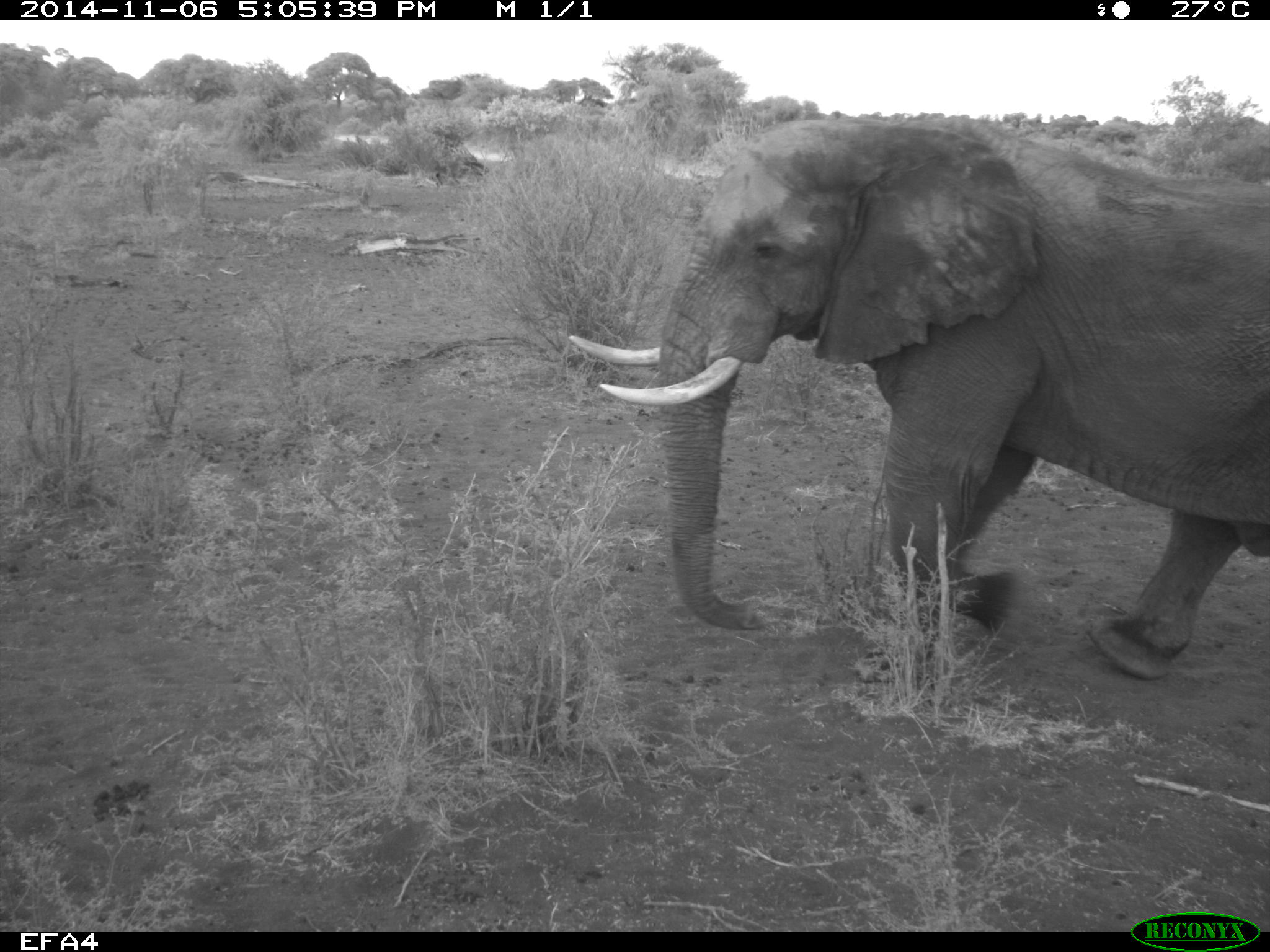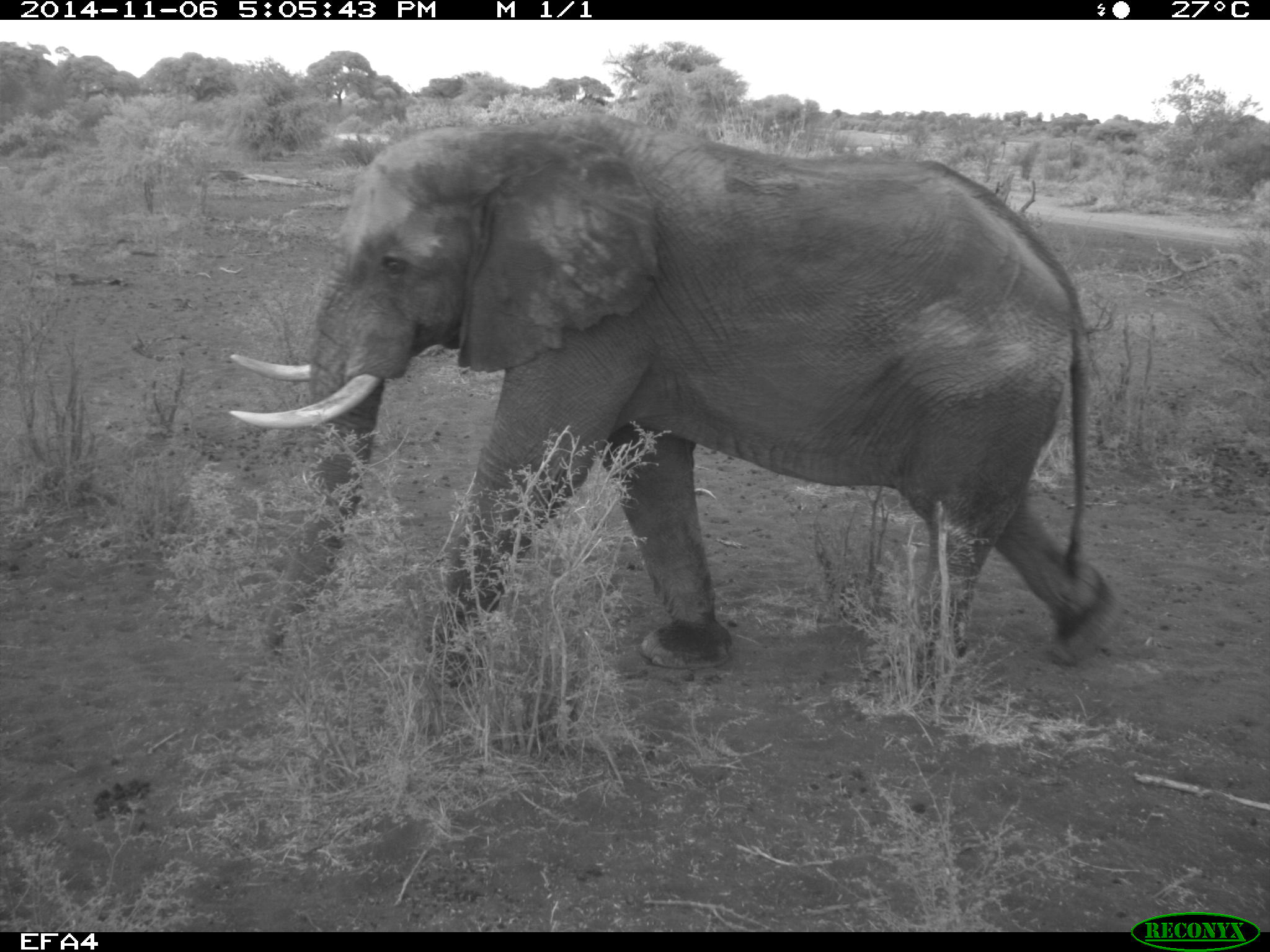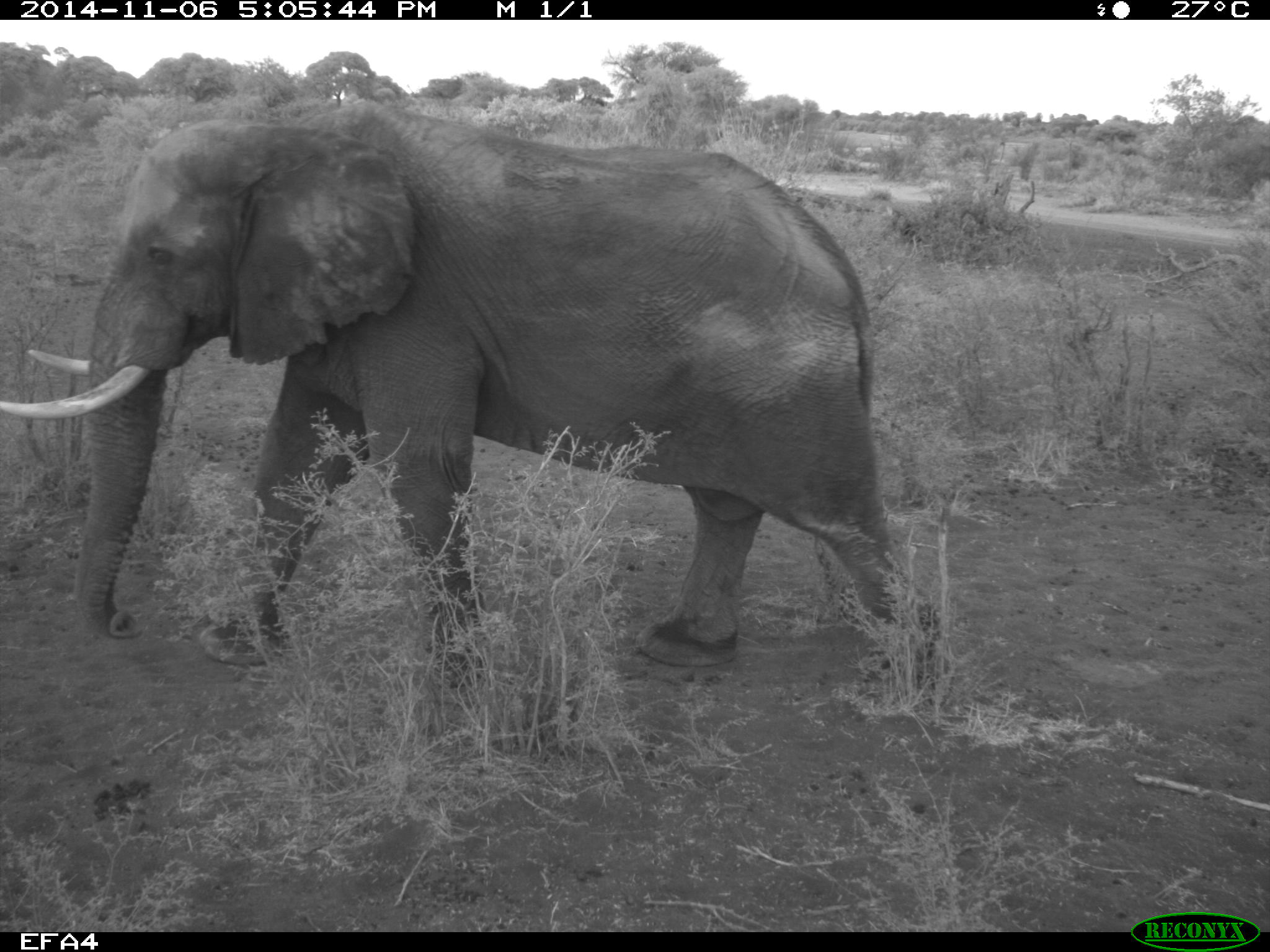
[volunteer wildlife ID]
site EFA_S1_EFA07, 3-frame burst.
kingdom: Animalia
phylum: Chordata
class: Mammalia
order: Proboscidea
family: Elephantidae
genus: Loxodonta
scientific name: Loxodonta africana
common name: african bush elephant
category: elephant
Elephant (african bush elephant) (Loxodonta africana), count 1. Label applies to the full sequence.